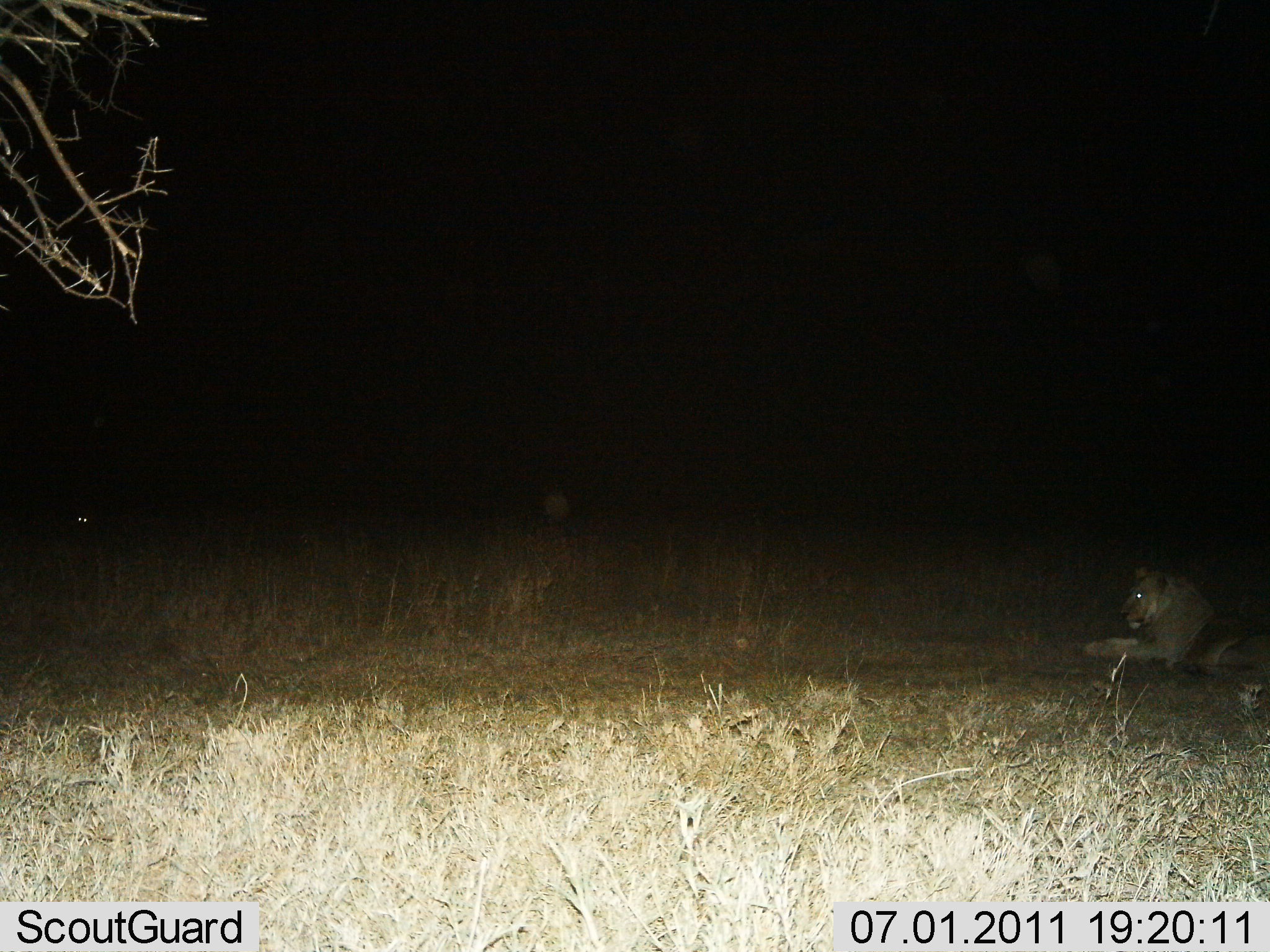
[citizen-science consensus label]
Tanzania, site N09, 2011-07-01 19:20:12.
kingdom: Animalia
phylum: Chordata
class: Mammalia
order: Carnivora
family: Felidae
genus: Panthera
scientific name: Panthera leo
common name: lion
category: lionfemale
Lionfemale (lion) (Panthera leo), count 1. Behavior (volunteer vote fractions): standing 0%, resting 100%, moving 0%, interacting 0%. Young present (vote fraction): 0%. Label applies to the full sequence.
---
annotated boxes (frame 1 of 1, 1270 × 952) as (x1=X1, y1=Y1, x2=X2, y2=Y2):
animal: (x1=1078, y1=561, x2=1270, y2=709)